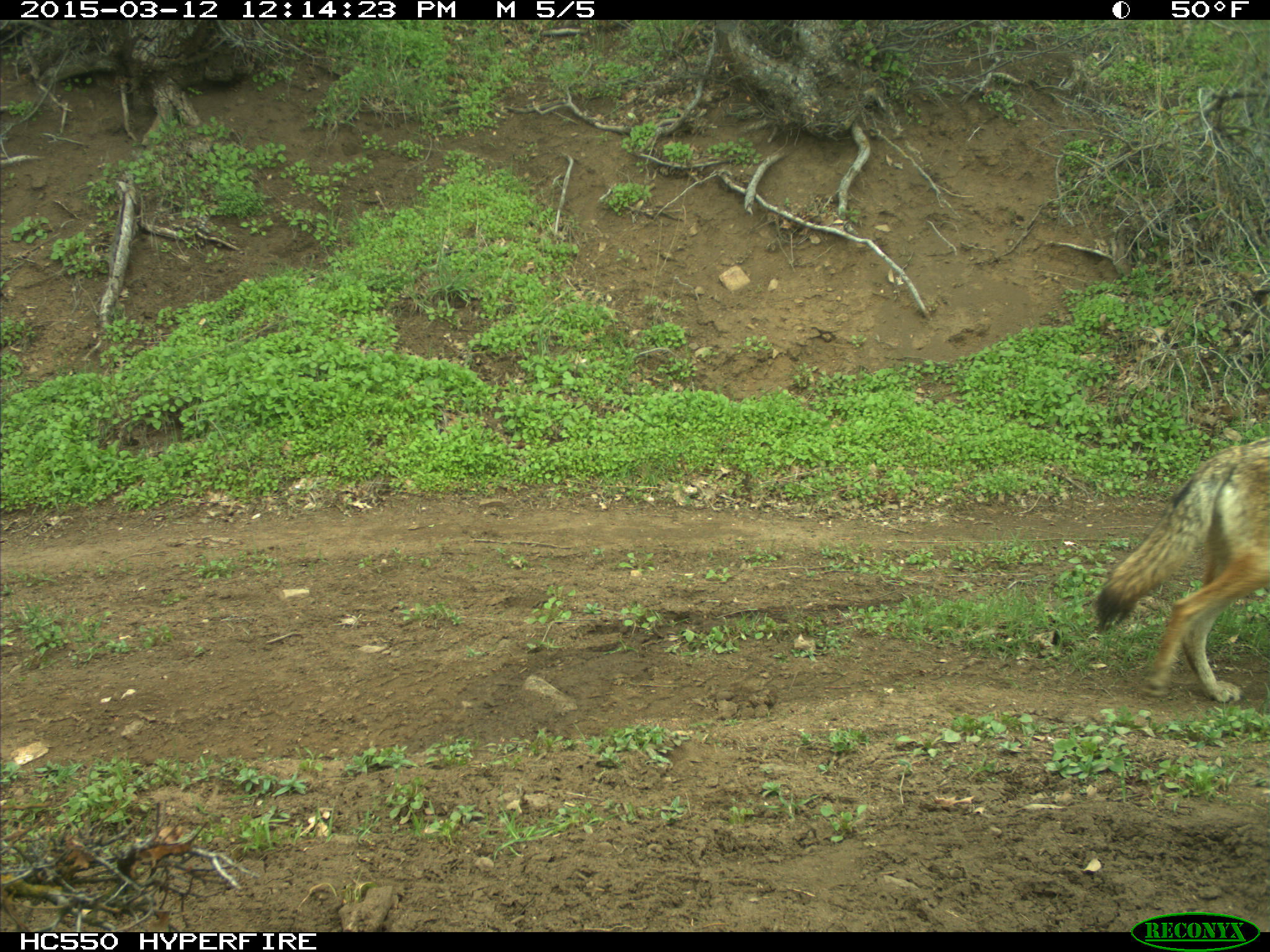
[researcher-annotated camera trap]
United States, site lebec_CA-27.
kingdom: Animalia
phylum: Chordata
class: Mammalia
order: Carnivora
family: Canidae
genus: Canis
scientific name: Canis latrans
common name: coyote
Canis latrans (coyote).